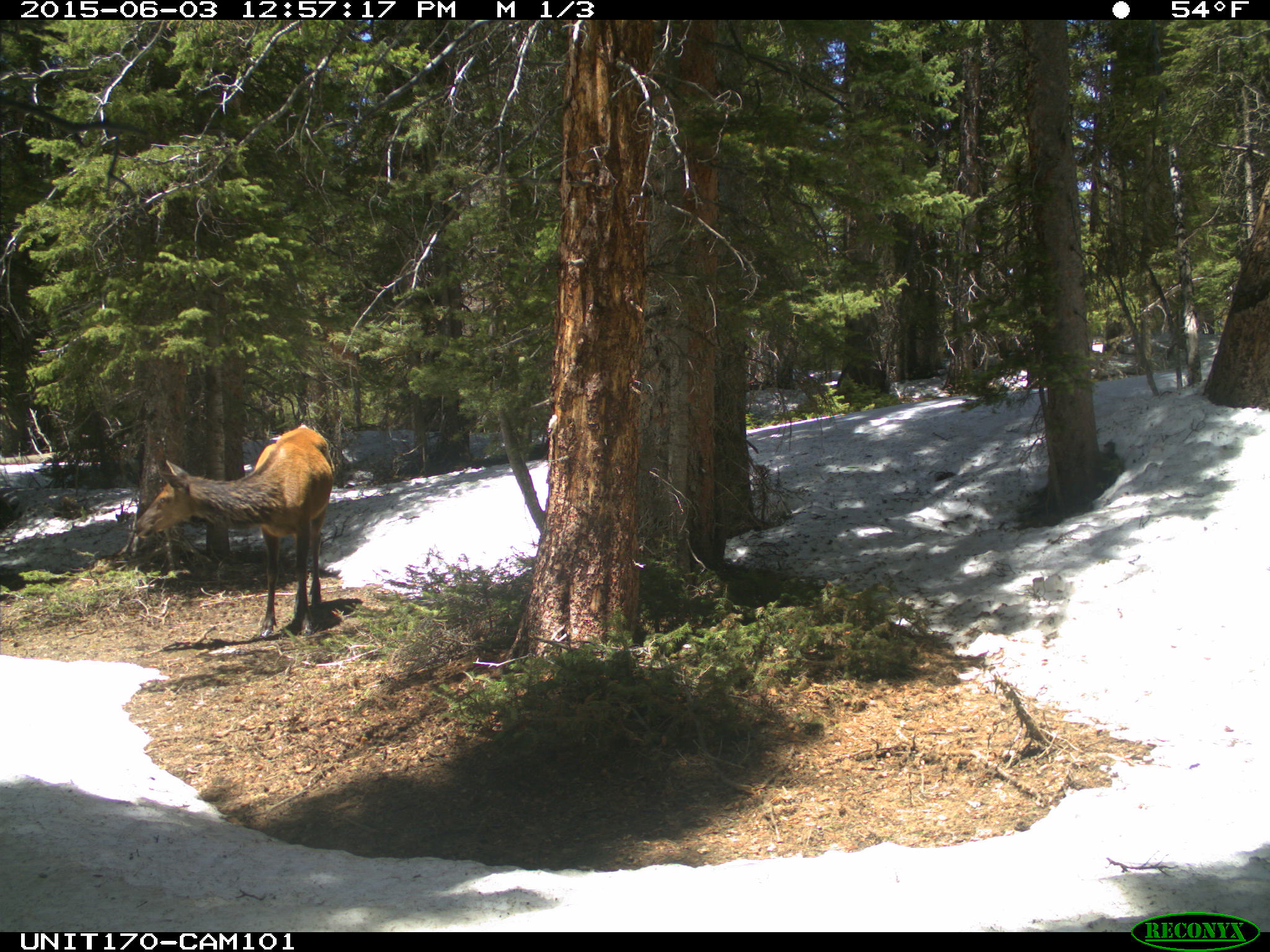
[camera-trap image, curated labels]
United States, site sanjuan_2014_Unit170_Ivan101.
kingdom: Animalia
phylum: Chordata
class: Mammalia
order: Artiodactyla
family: Cervidae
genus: Cervus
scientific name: Cervus elaphus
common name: red deer